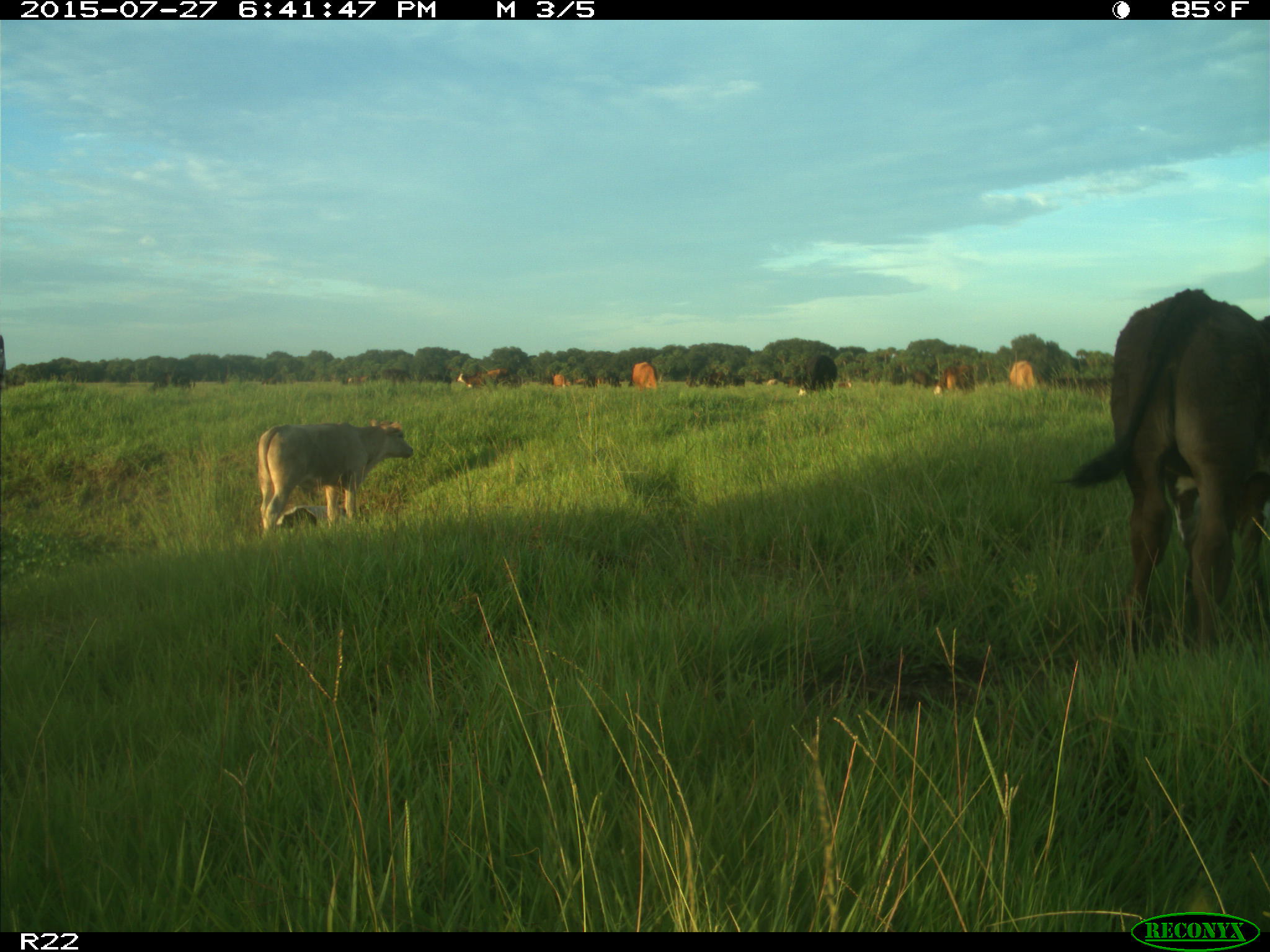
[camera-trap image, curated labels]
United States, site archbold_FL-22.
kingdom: Animalia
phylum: Chordata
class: Mammalia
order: Artiodactyla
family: Bovidae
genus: Bos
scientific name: Bos taurus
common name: domestic cow